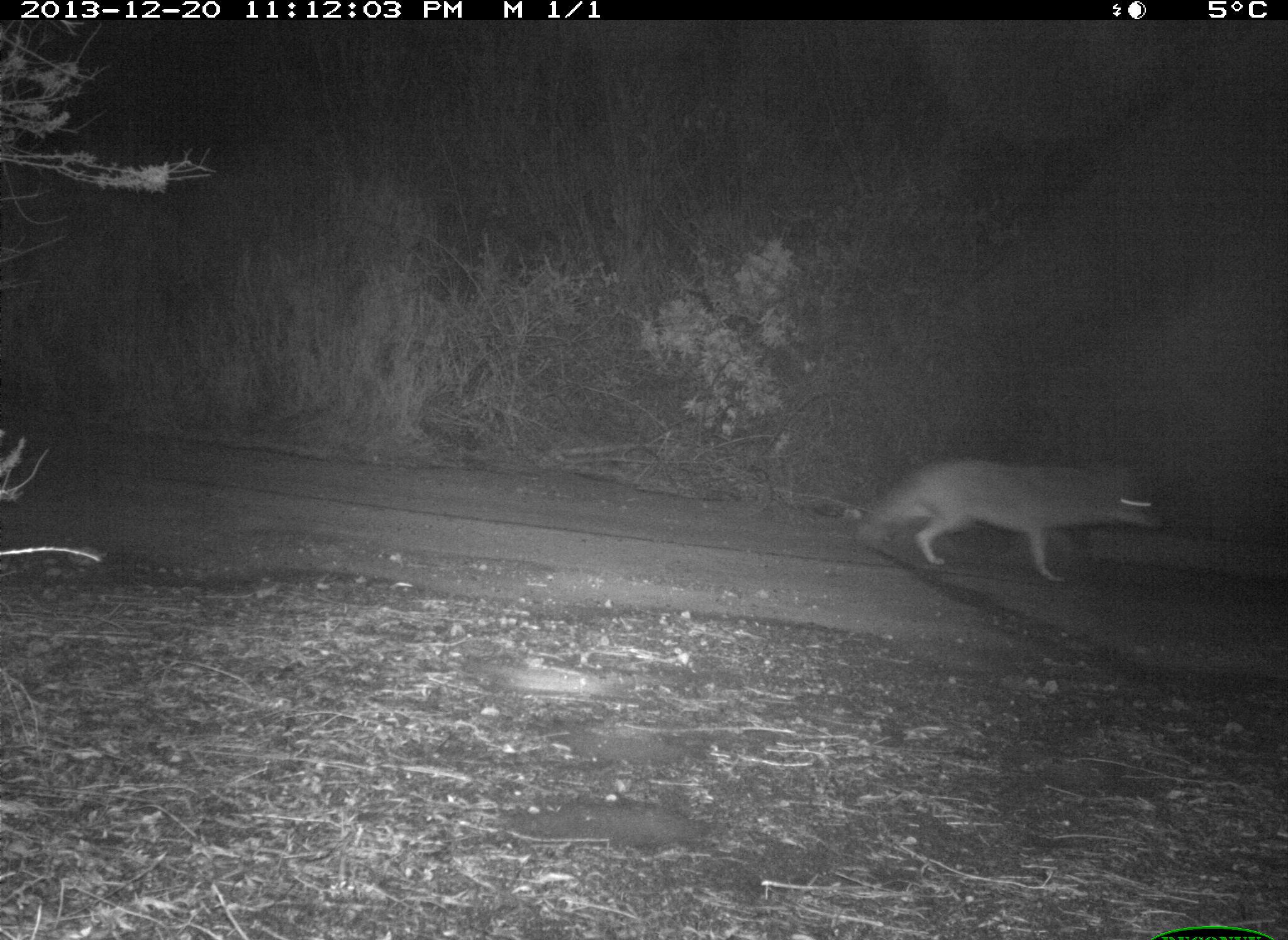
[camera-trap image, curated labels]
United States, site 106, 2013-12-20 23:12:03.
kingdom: Animalia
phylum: Chordata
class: Mammalia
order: Carnivora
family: Canidae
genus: Canis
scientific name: Canis latrans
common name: coyote